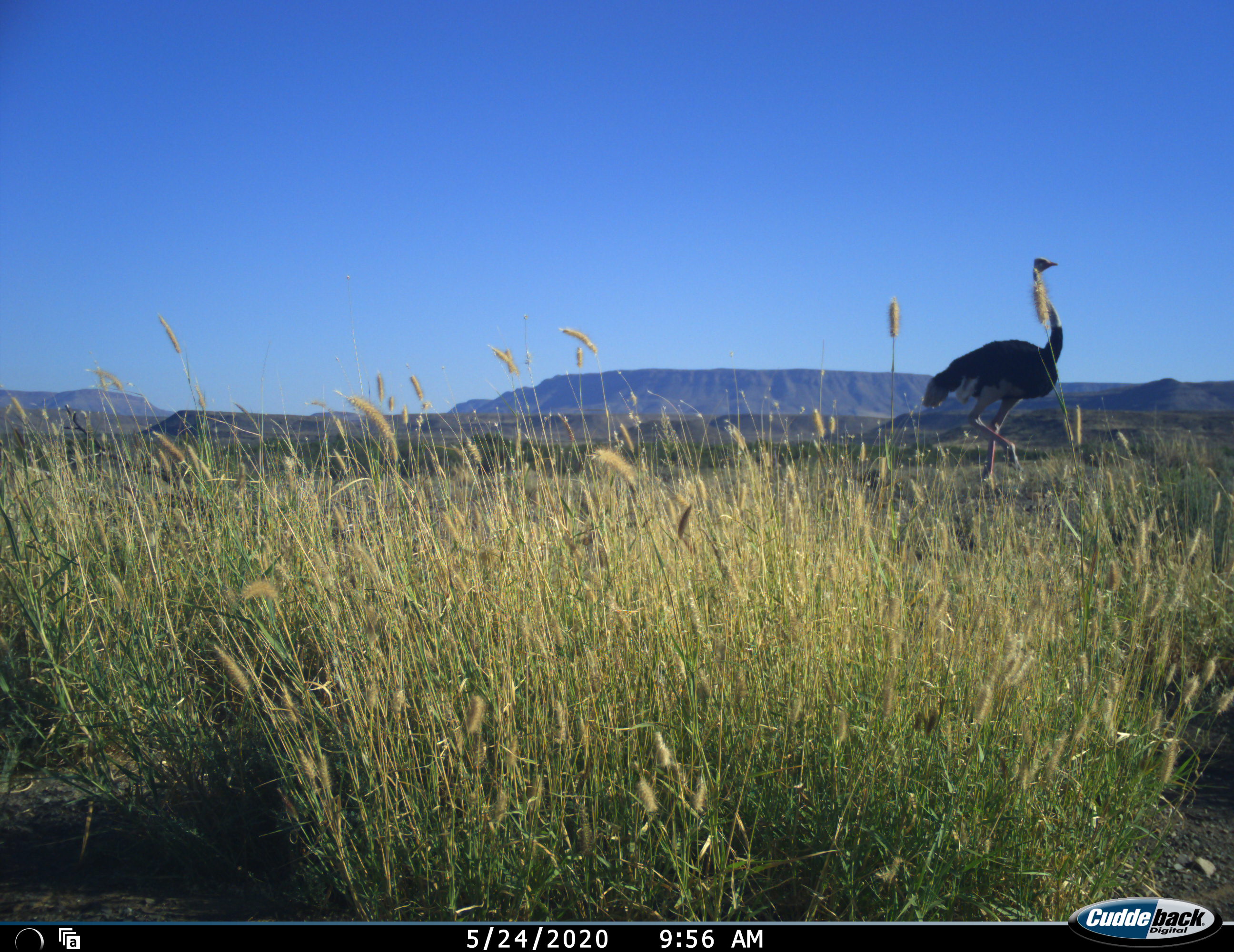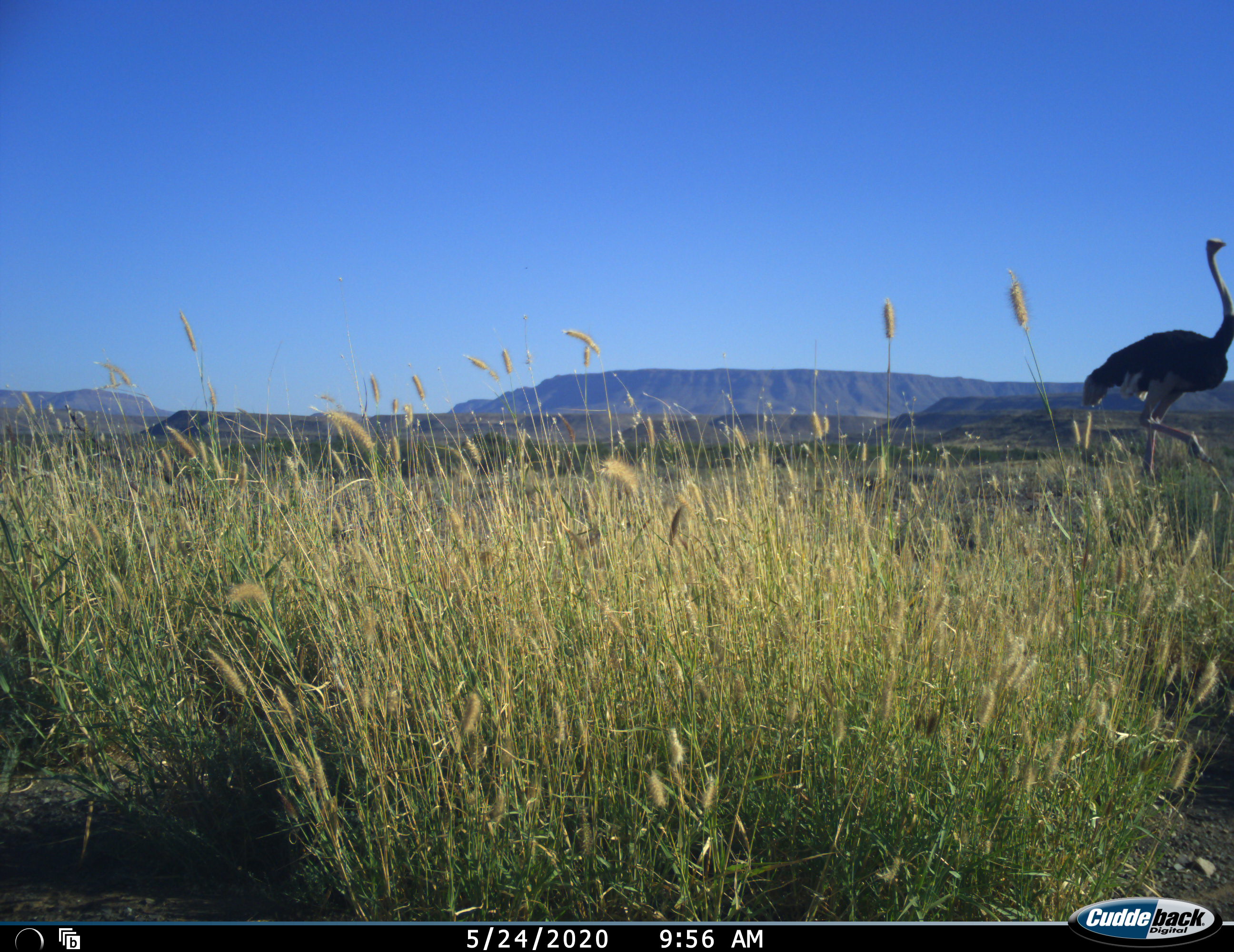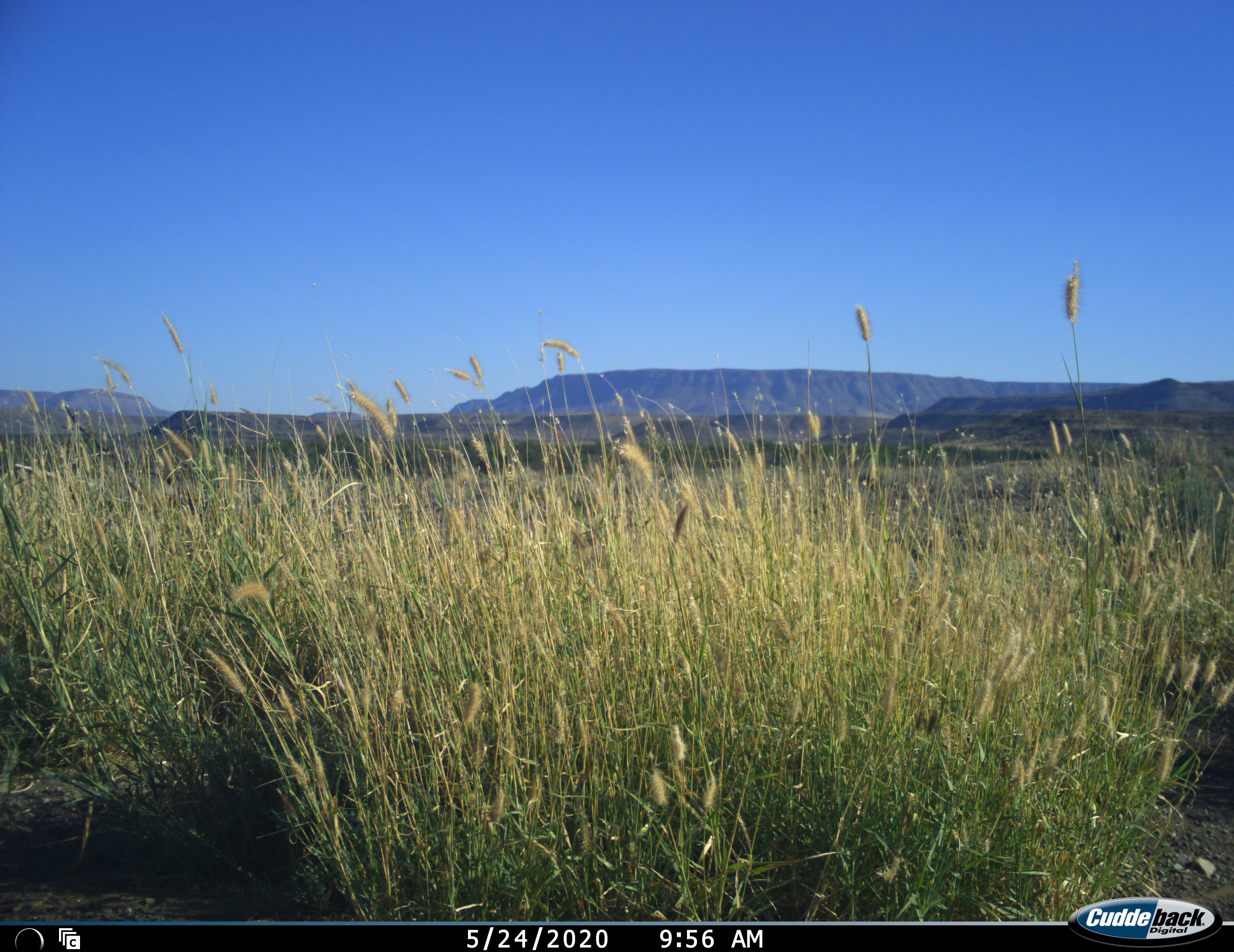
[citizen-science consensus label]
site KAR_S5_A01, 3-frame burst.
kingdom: Animalia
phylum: Chordata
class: Aves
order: Struthioniformes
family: Struthionidae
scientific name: Struthionidae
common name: ostrich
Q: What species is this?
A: Ostrich (Struthionidae).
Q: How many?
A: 1.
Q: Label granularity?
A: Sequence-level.